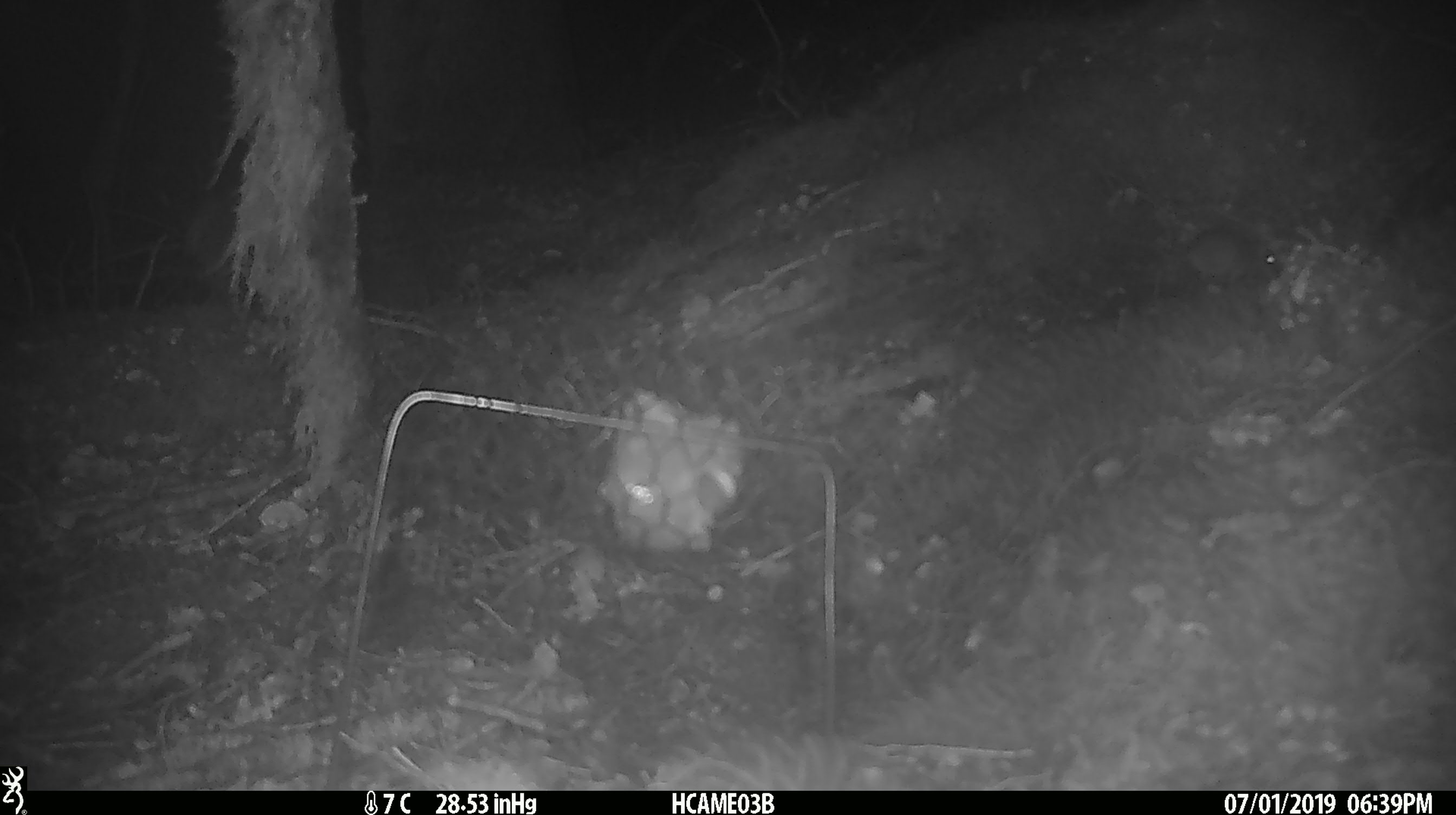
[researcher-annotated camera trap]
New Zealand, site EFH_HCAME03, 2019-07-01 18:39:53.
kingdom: Animalia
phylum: Chordata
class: Mammalia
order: Rodentia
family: Muridae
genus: Mus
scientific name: Mus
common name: mouse